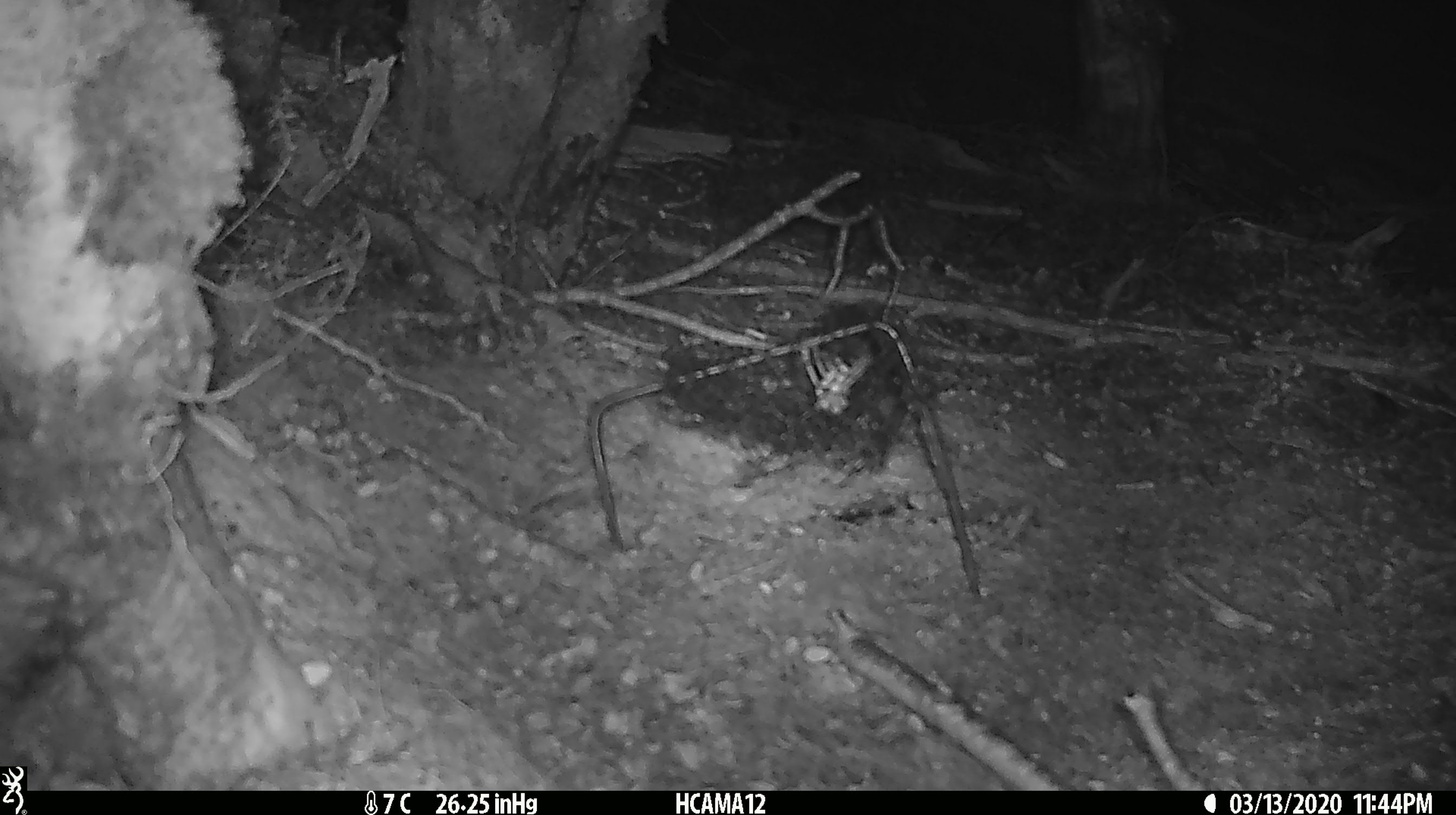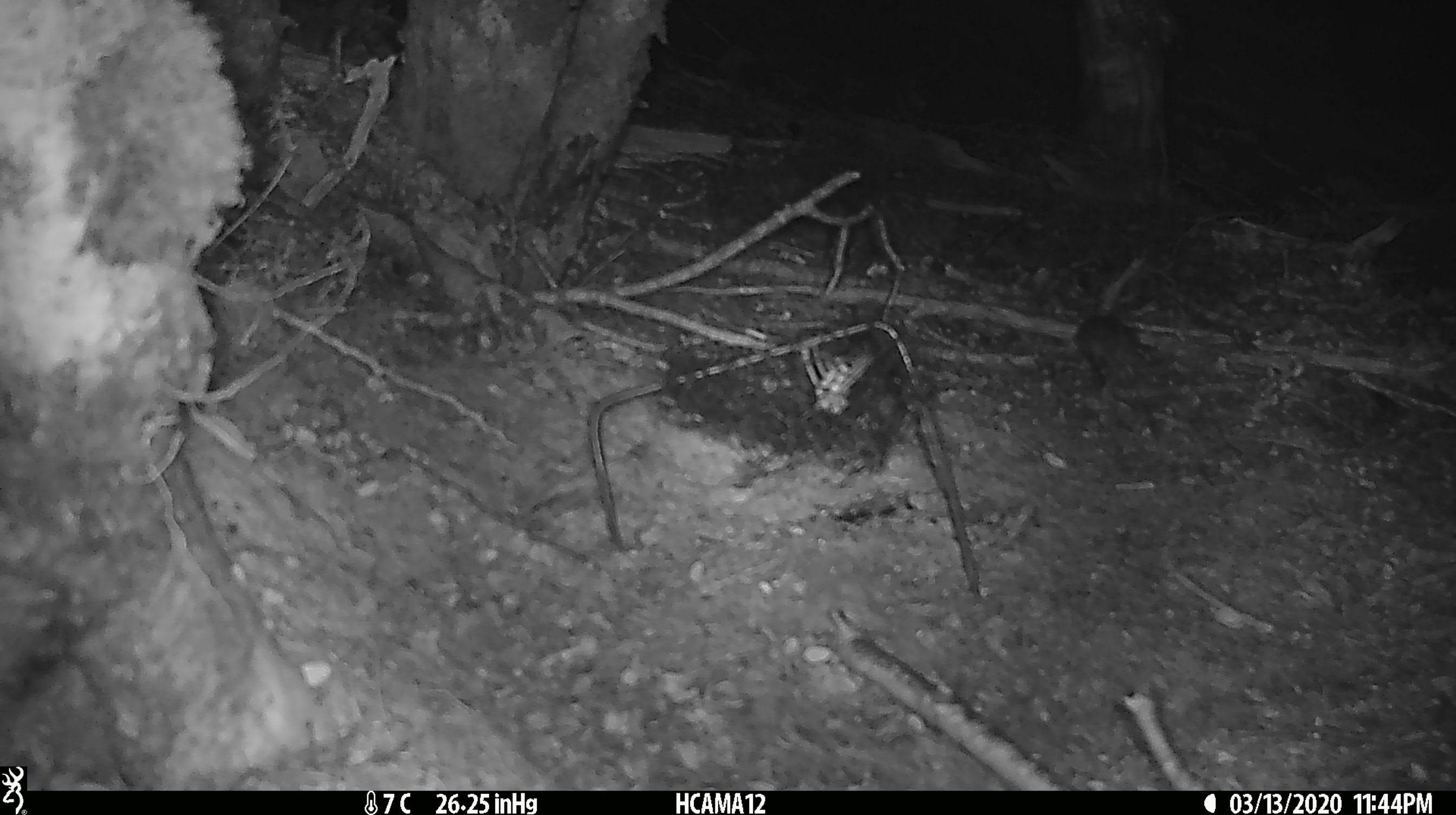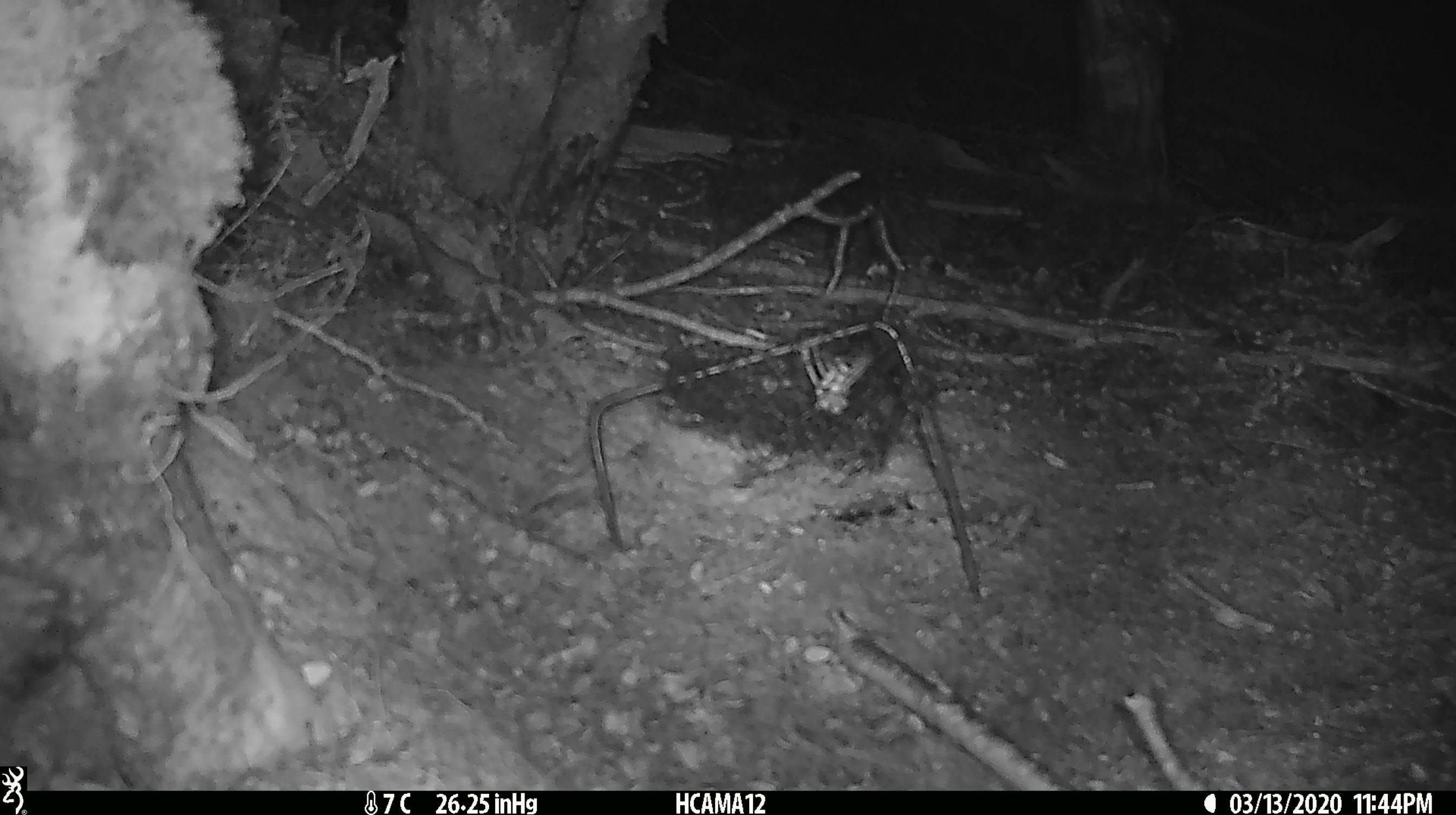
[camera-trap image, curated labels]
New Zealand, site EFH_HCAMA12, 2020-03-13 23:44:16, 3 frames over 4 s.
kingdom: Animalia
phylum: Chordata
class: Mammalia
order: Rodentia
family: Muridae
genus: Mus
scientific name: Mus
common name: mouse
Mouse (Mus).